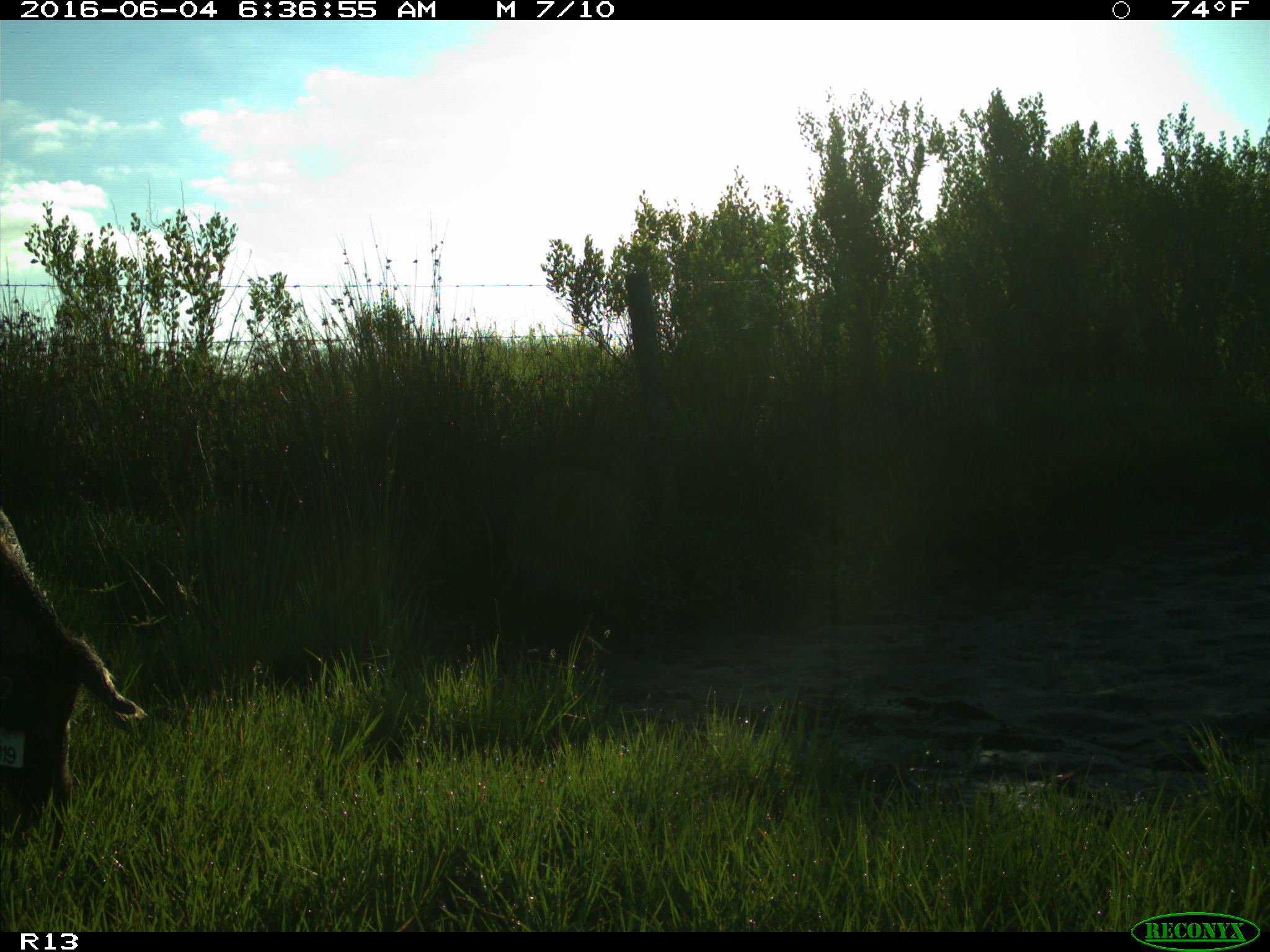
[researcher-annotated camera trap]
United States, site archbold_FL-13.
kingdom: Animalia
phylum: Chordata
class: Mammalia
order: Artiodactyla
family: Suidae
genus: Sus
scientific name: Sus scrofa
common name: wild boar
Sus scrofa (wild boar).